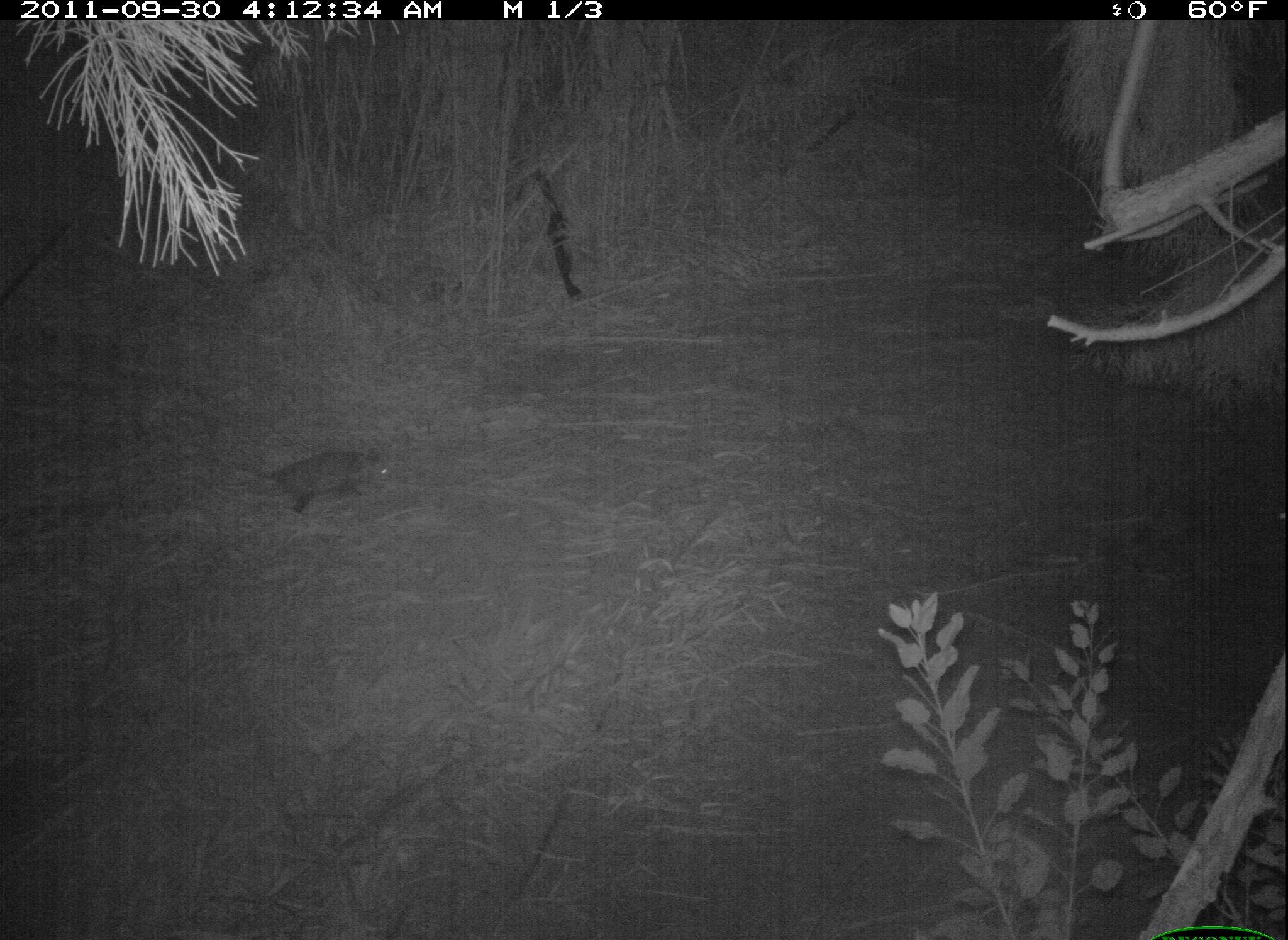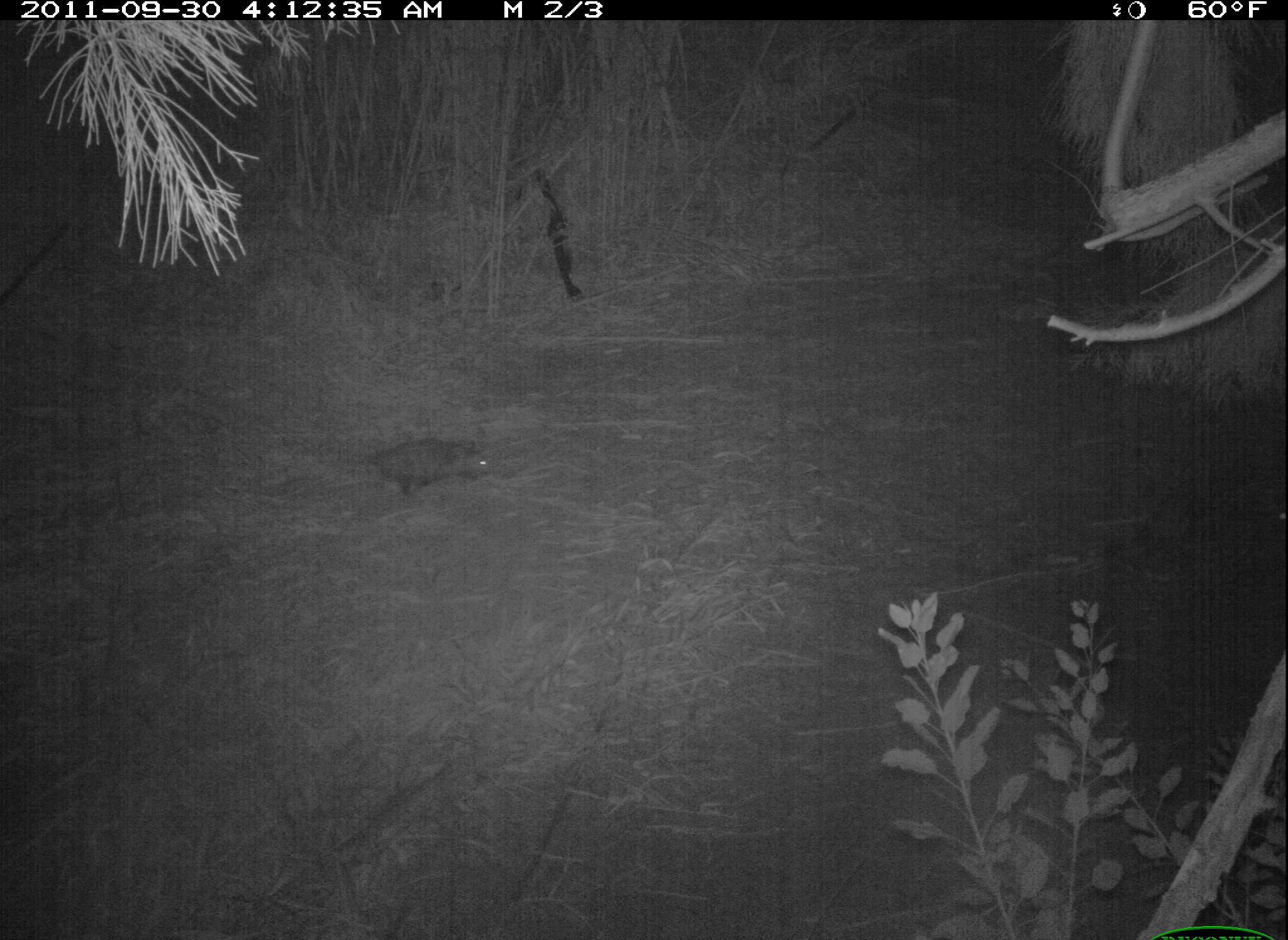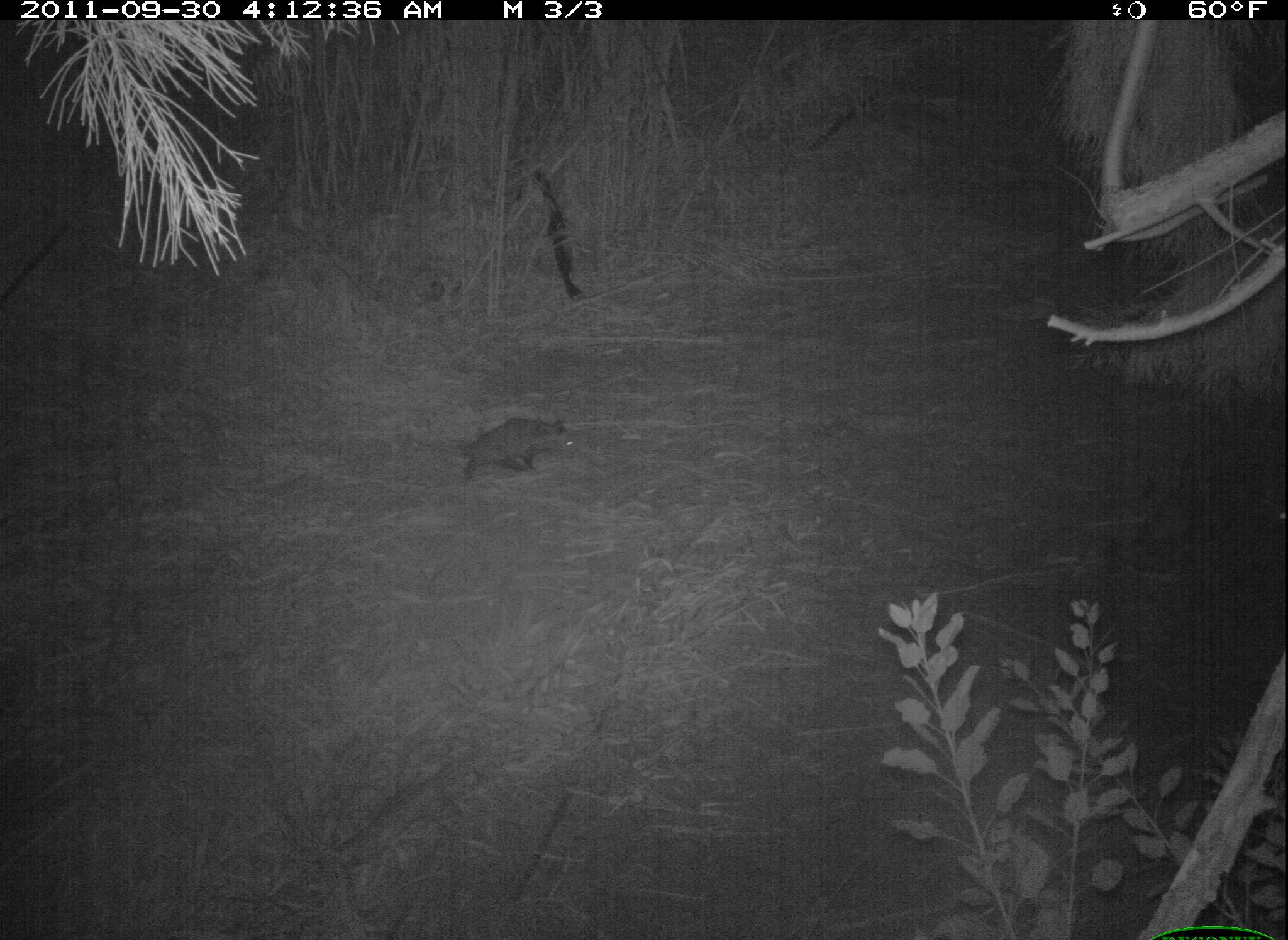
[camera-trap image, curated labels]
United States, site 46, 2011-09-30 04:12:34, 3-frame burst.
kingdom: Animalia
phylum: Chordata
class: Mammalia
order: Didelphimorphia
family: Didelphidae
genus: Didelphis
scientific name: Didelphis virginiana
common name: virginia opossum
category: opossum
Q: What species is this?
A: Opossum (virginia opossum) (Didelphis virginiana).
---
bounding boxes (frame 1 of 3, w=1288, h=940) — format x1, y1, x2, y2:
opossum: 229, 432, 407, 525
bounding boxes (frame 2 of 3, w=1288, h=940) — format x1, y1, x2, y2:
opossum: 340, 417, 525, 514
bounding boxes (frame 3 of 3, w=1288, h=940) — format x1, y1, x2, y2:
opossum: 394, 403, 617, 509